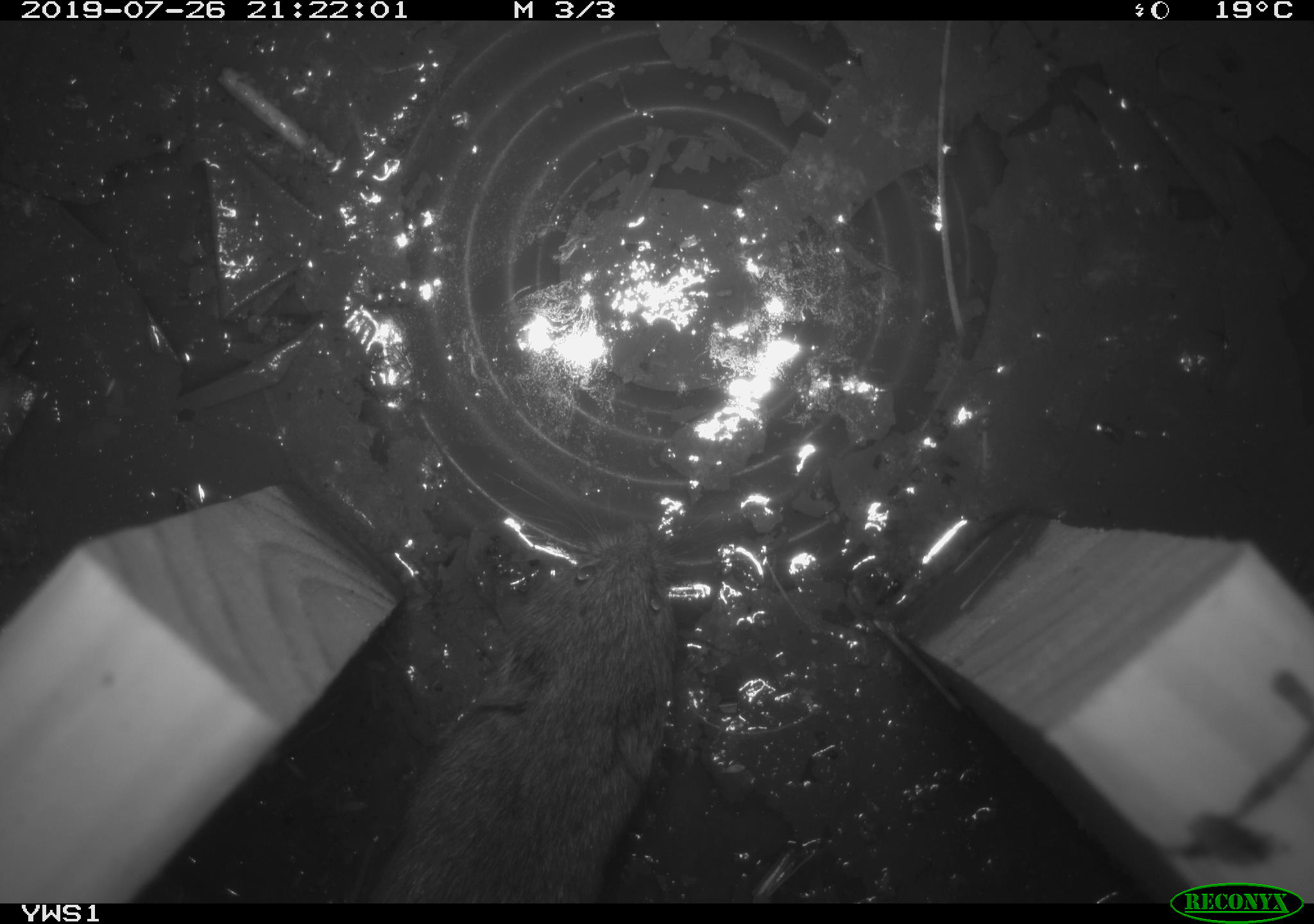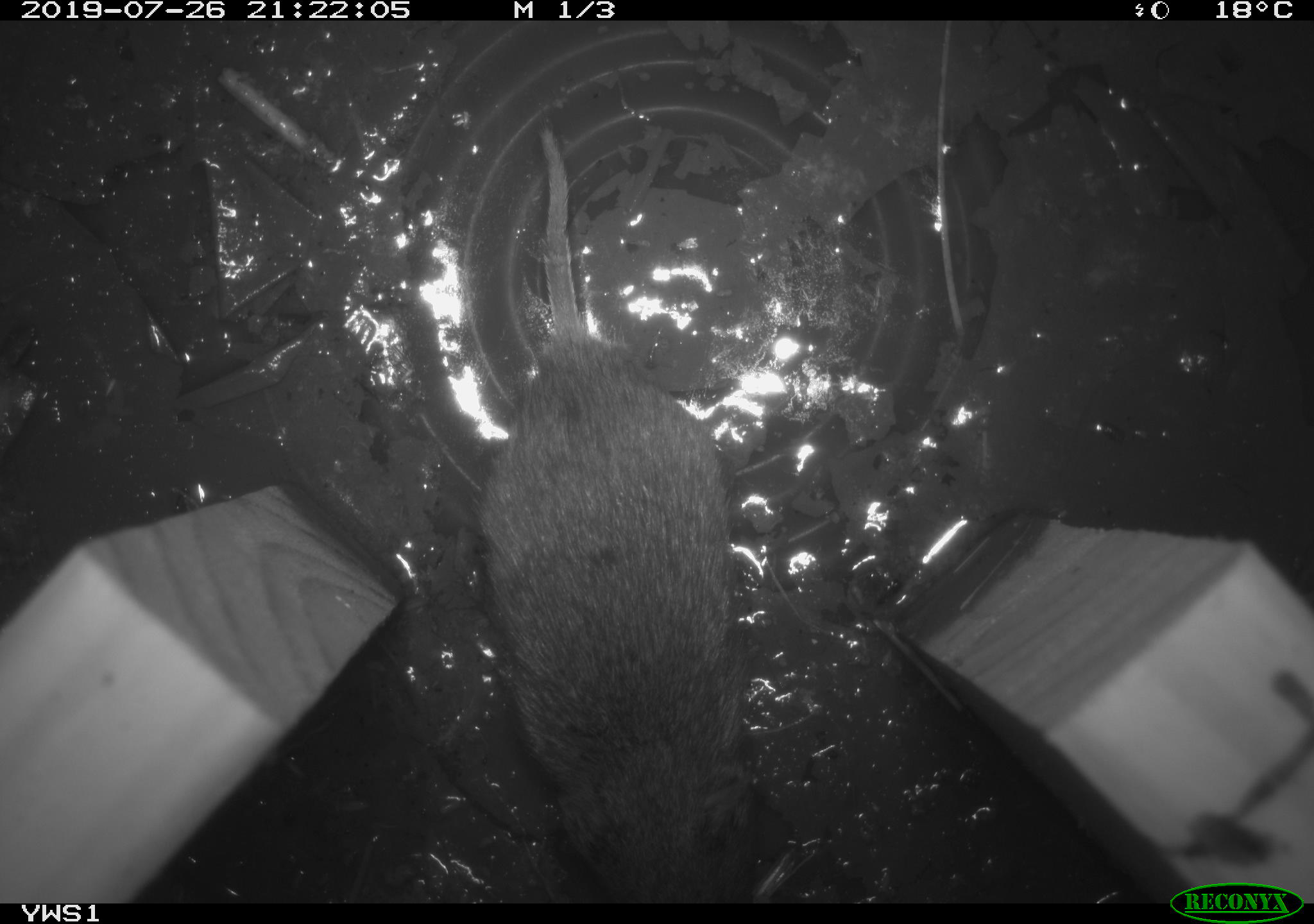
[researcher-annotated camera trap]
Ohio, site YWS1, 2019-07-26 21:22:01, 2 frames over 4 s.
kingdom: Animalia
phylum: Chordata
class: Mammalia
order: Rodentia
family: Cricetidae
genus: Microtus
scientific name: Microtus pennsylvanicus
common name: meadow vole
Meadow vole (Microtus pennsylvanicus).